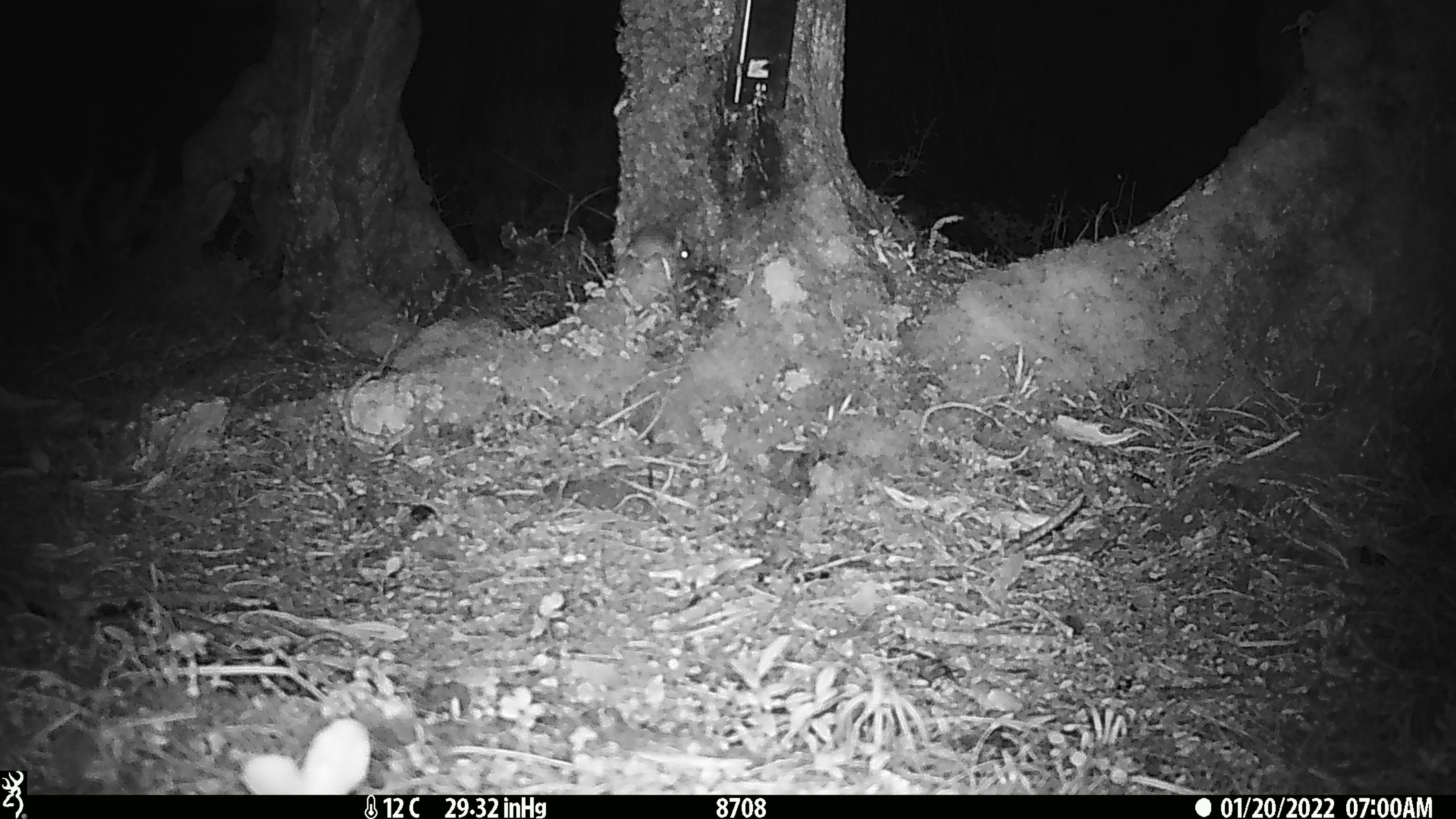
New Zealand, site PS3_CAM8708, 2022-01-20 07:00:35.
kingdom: Animalia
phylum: Chordata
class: Mammalia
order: Rodentia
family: Muridae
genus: Mus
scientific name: Mus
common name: mouse